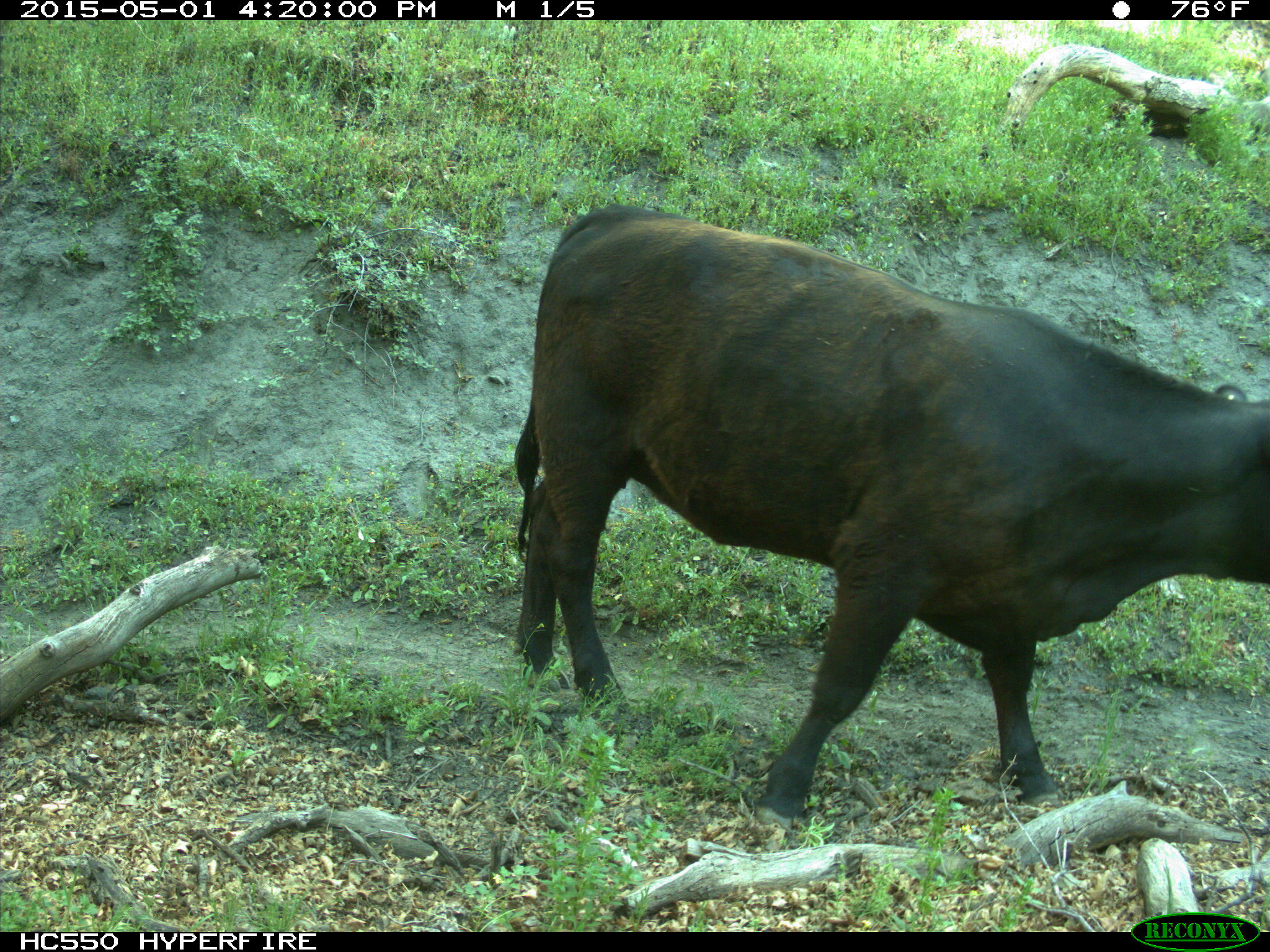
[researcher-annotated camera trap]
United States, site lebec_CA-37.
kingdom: Animalia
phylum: Chordata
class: Mammalia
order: Artiodactyla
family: Bovidae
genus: Bos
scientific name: Bos taurus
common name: domestic cow